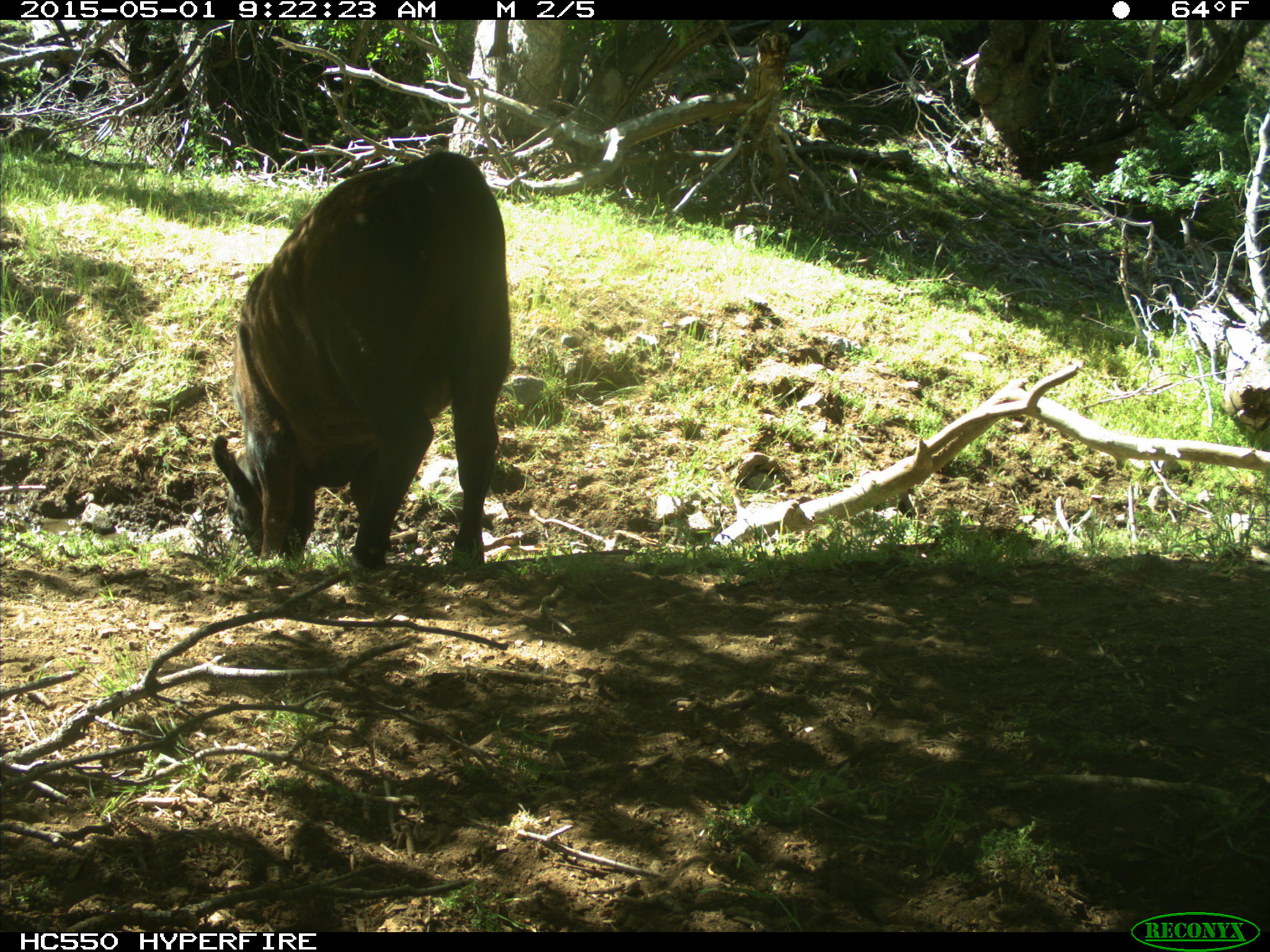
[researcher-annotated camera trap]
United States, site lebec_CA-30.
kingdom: Animalia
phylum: Chordata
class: Mammalia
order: Artiodactyla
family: Bovidae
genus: Bos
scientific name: Bos taurus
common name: domestic cow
Bos taurus (domestic cow).